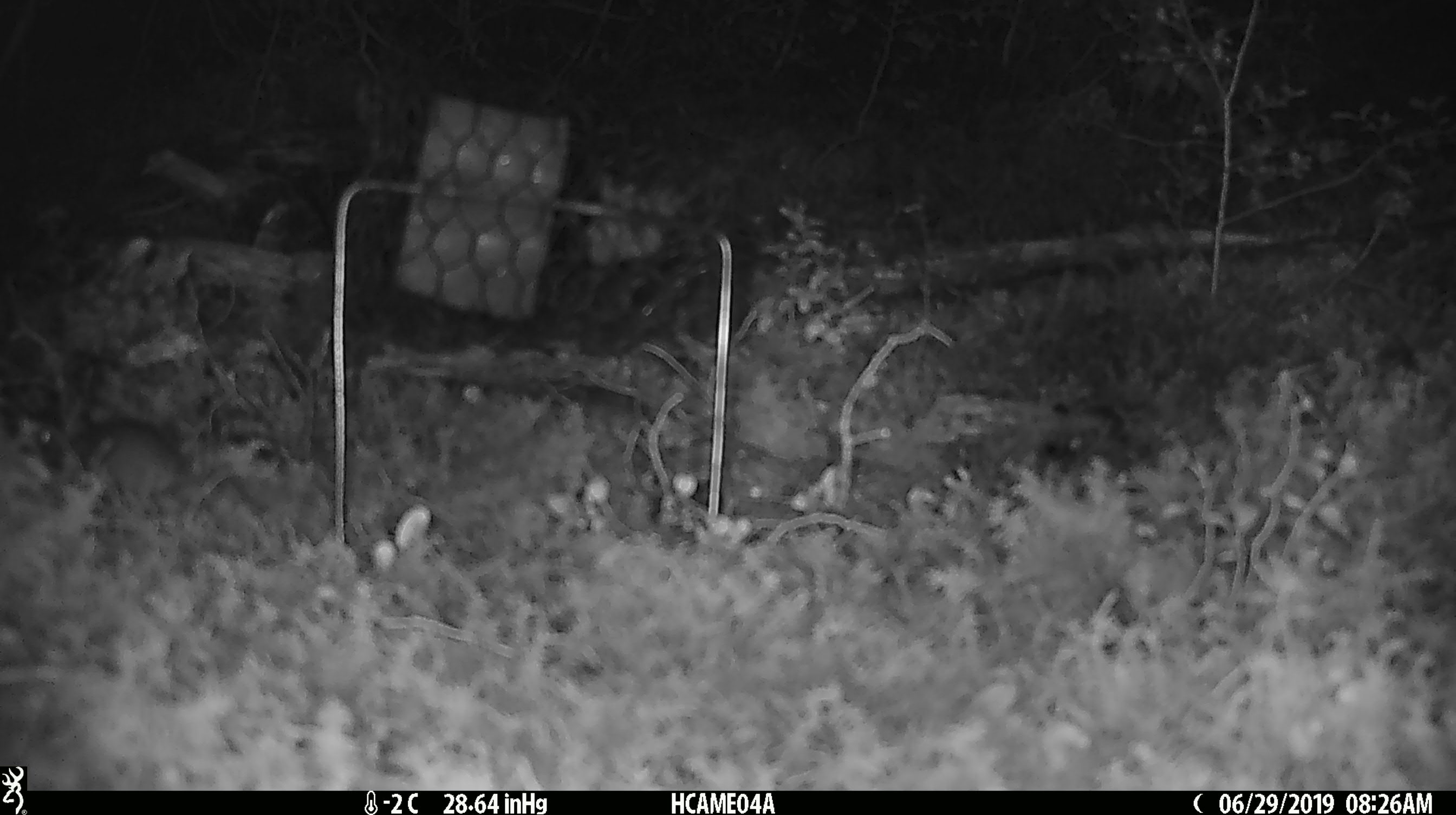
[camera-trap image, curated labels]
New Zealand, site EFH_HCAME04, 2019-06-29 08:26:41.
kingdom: Animalia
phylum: Chordata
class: Mammalia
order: Rodentia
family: Muridae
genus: Mus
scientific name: Mus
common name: mouse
Mouse (Mus).